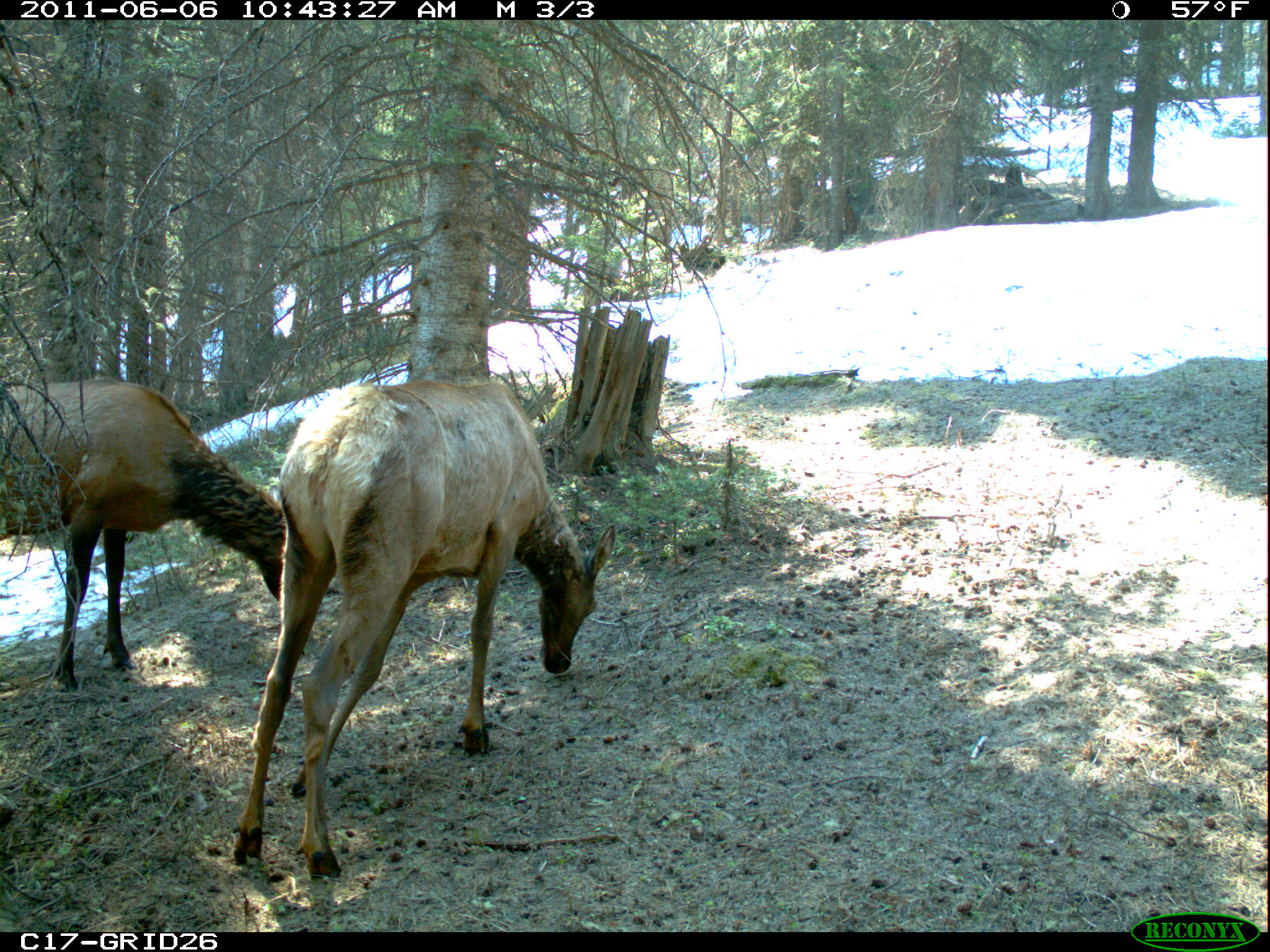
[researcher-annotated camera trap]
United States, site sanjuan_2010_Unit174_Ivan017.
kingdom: Animalia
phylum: Chordata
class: Mammalia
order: Artiodactyla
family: Cervidae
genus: Cervus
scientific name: Cervus elaphus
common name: red deer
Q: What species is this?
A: Cervus elaphus (red deer).